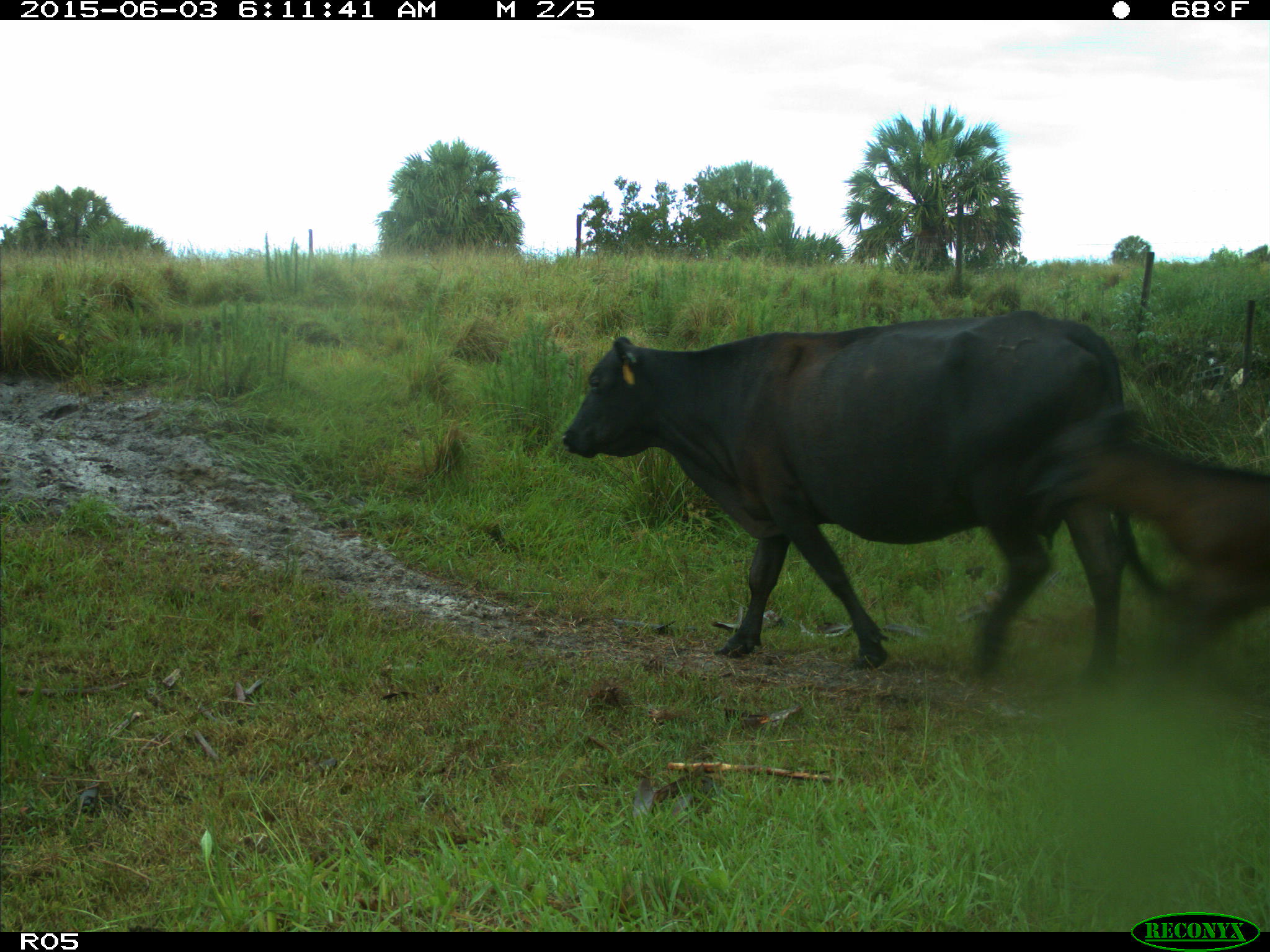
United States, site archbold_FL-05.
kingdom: Animalia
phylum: Chordata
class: Mammalia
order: Artiodactyla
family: Bovidae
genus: Bos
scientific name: Bos taurus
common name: domestic cow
Bos taurus (domestic cow).